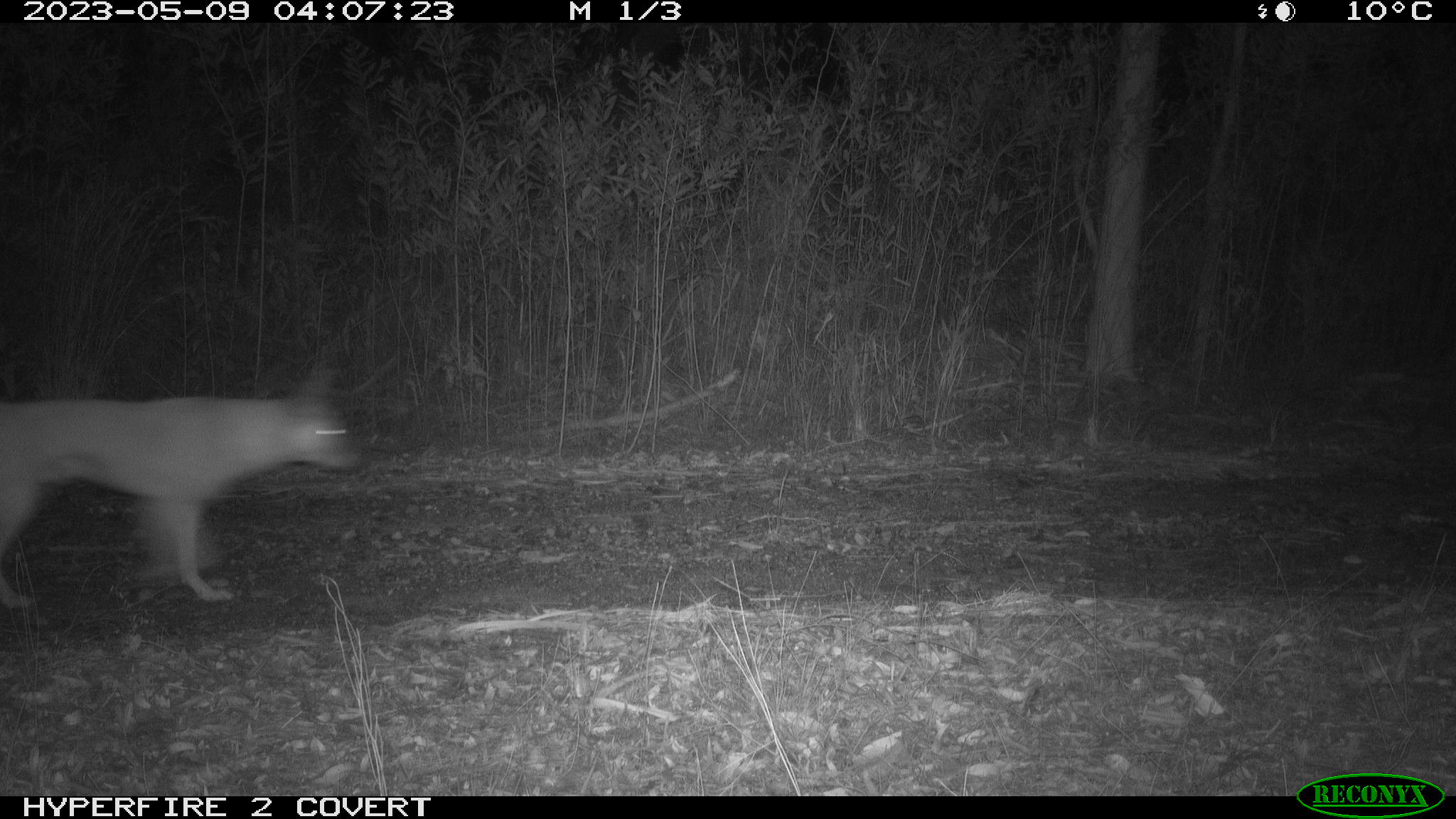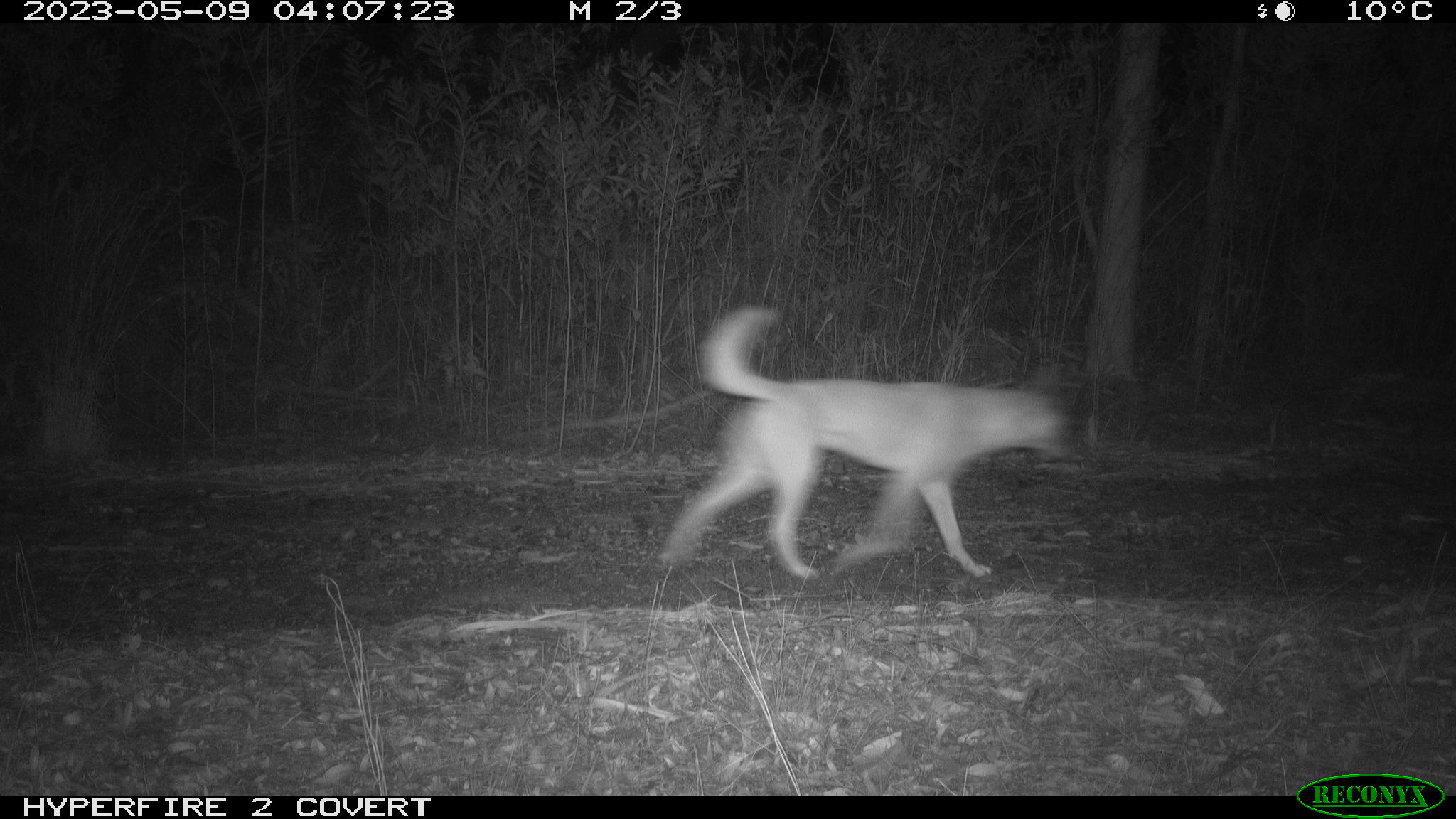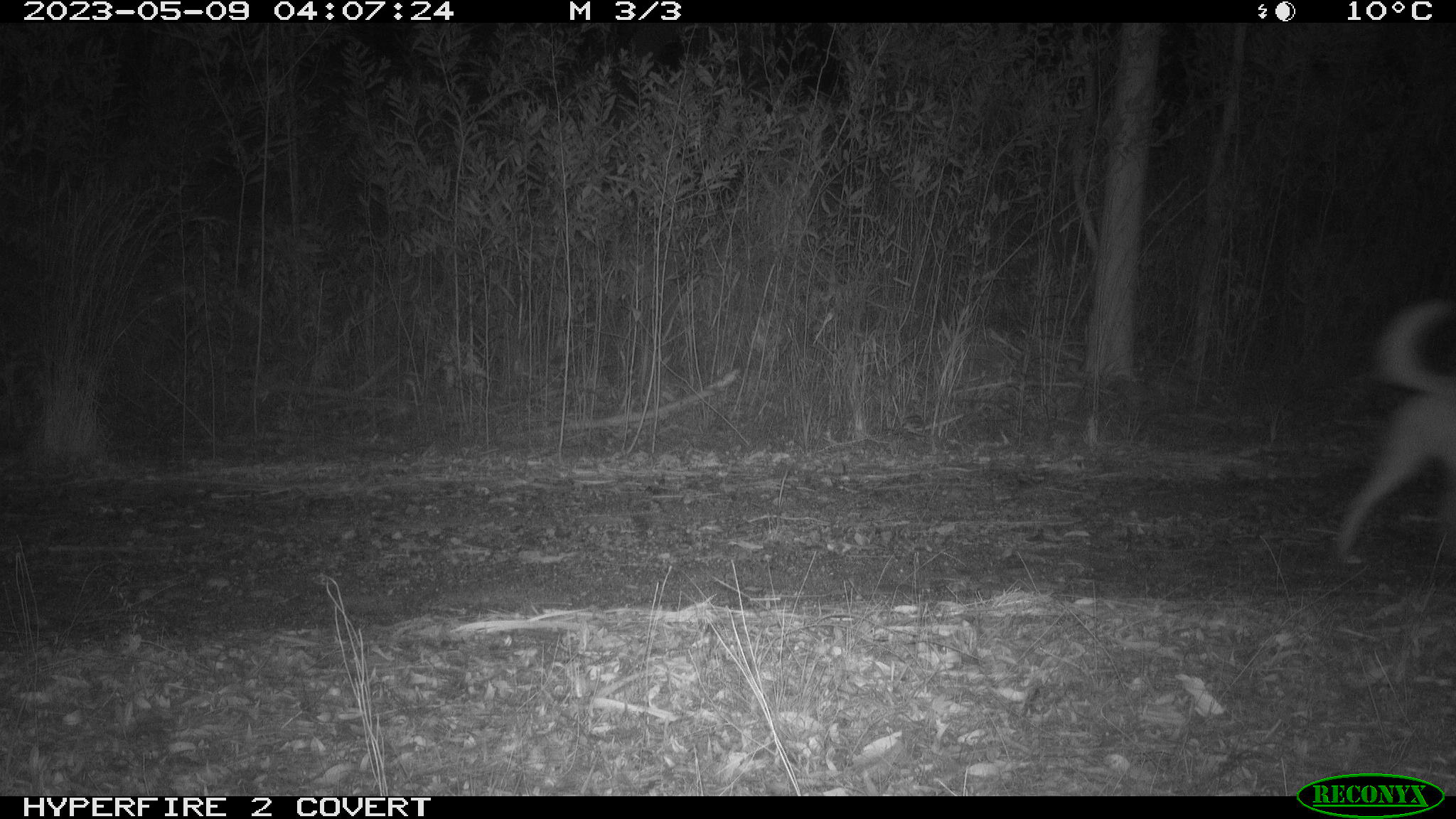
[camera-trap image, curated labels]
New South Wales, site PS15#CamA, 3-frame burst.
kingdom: Animalia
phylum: Chordata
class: Mammalia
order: Carnivora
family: Canidae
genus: Canis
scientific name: Canis familiaris dingo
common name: dingo